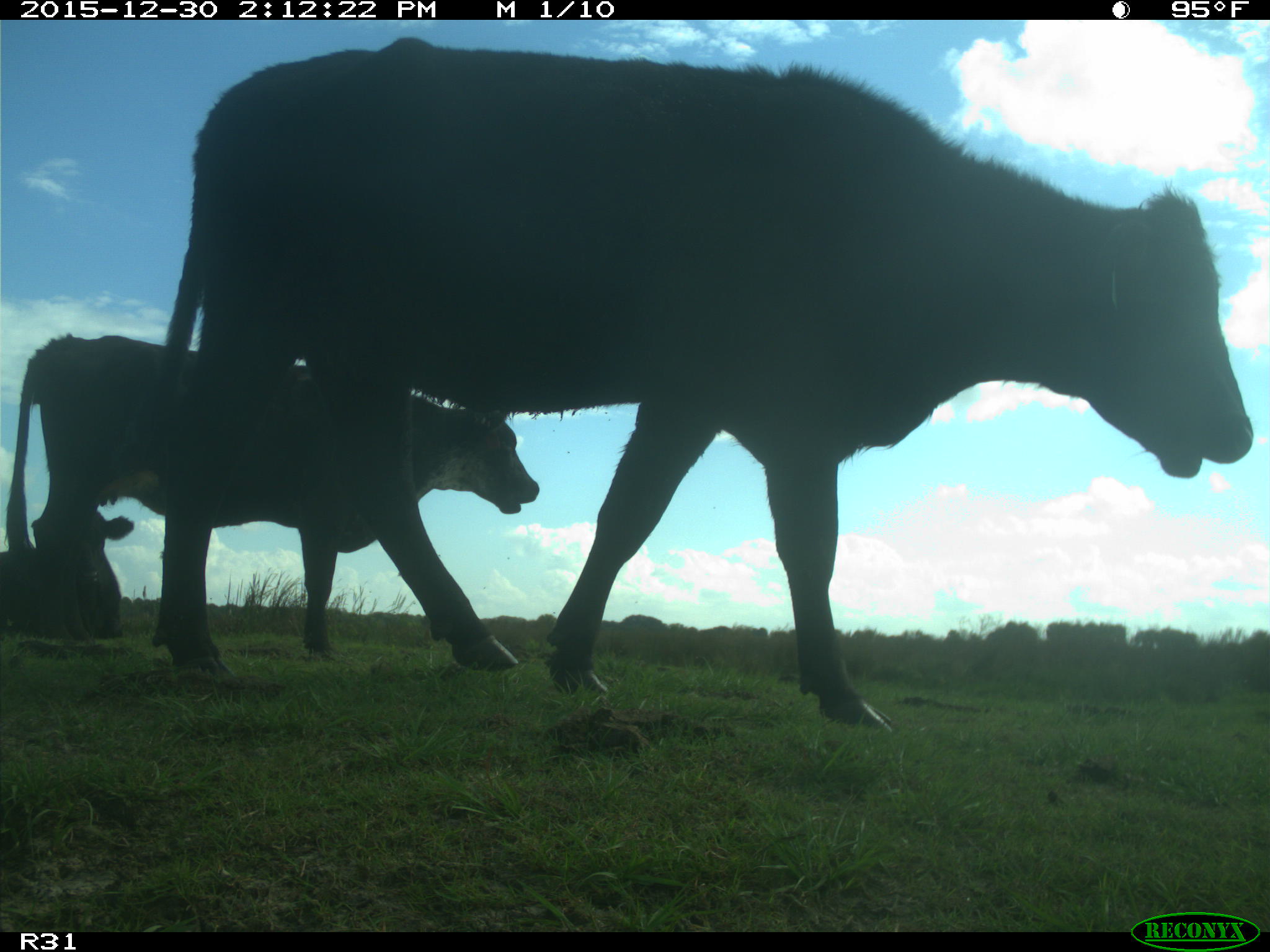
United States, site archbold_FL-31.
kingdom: Animalia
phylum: Chordata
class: Mammalia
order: Artiodactyla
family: Bovidae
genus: Bos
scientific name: Bos taurus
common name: domestic cow